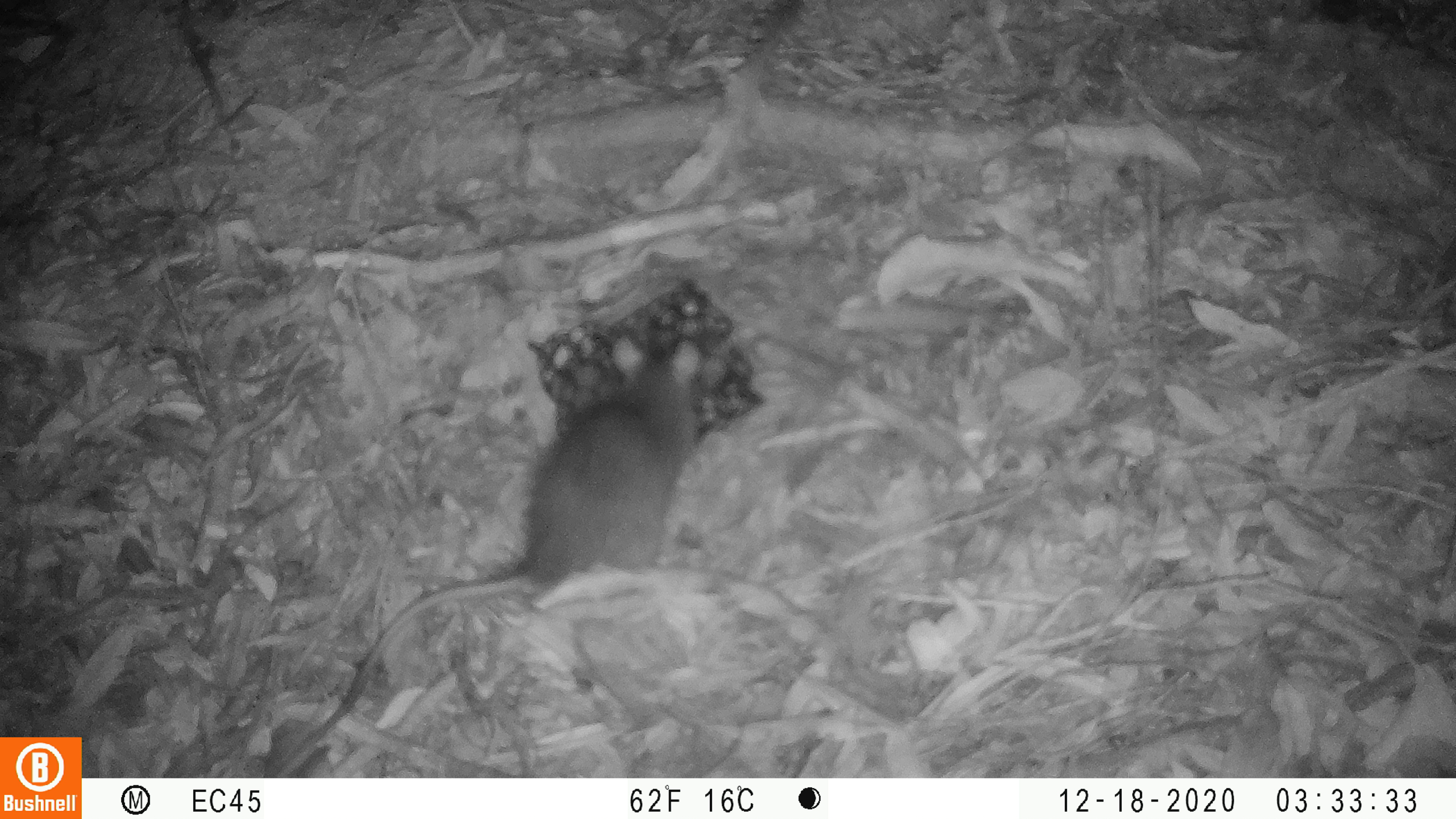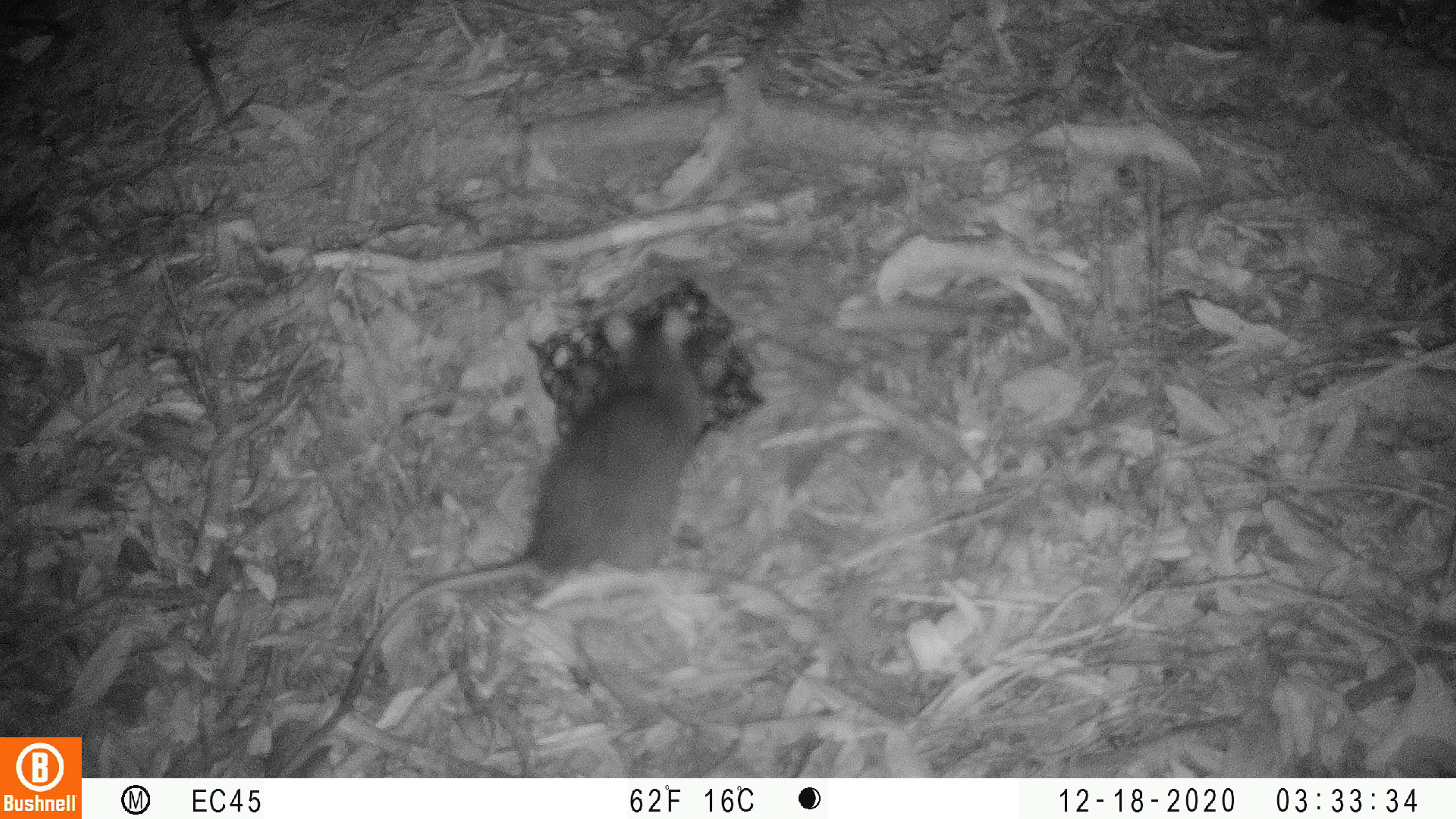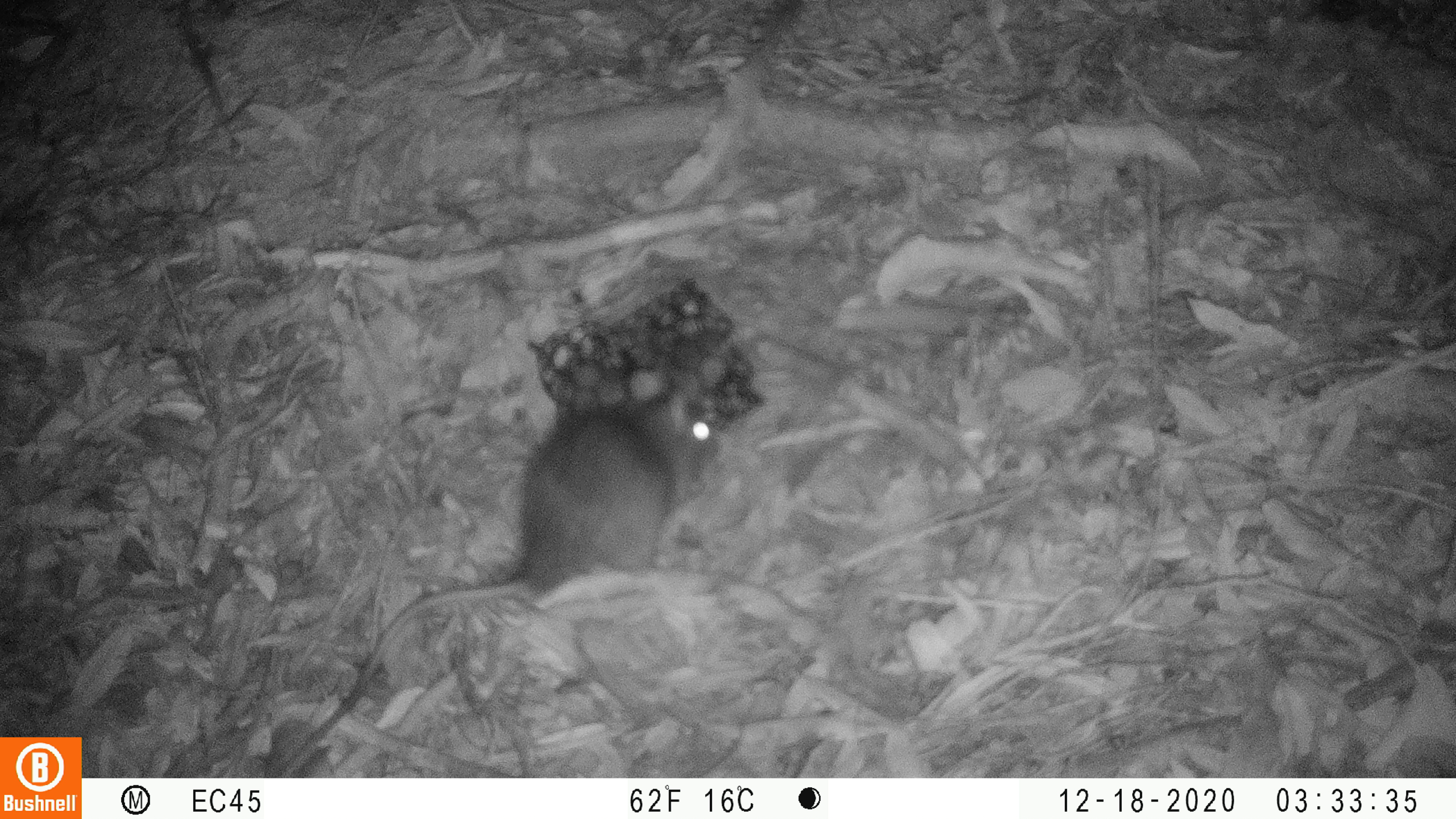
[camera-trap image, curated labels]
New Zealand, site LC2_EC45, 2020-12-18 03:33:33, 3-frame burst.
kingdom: Animalia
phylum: Chordata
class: Mammalia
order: Rodentia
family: Muridae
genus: Rattus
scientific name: Rattus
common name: rat